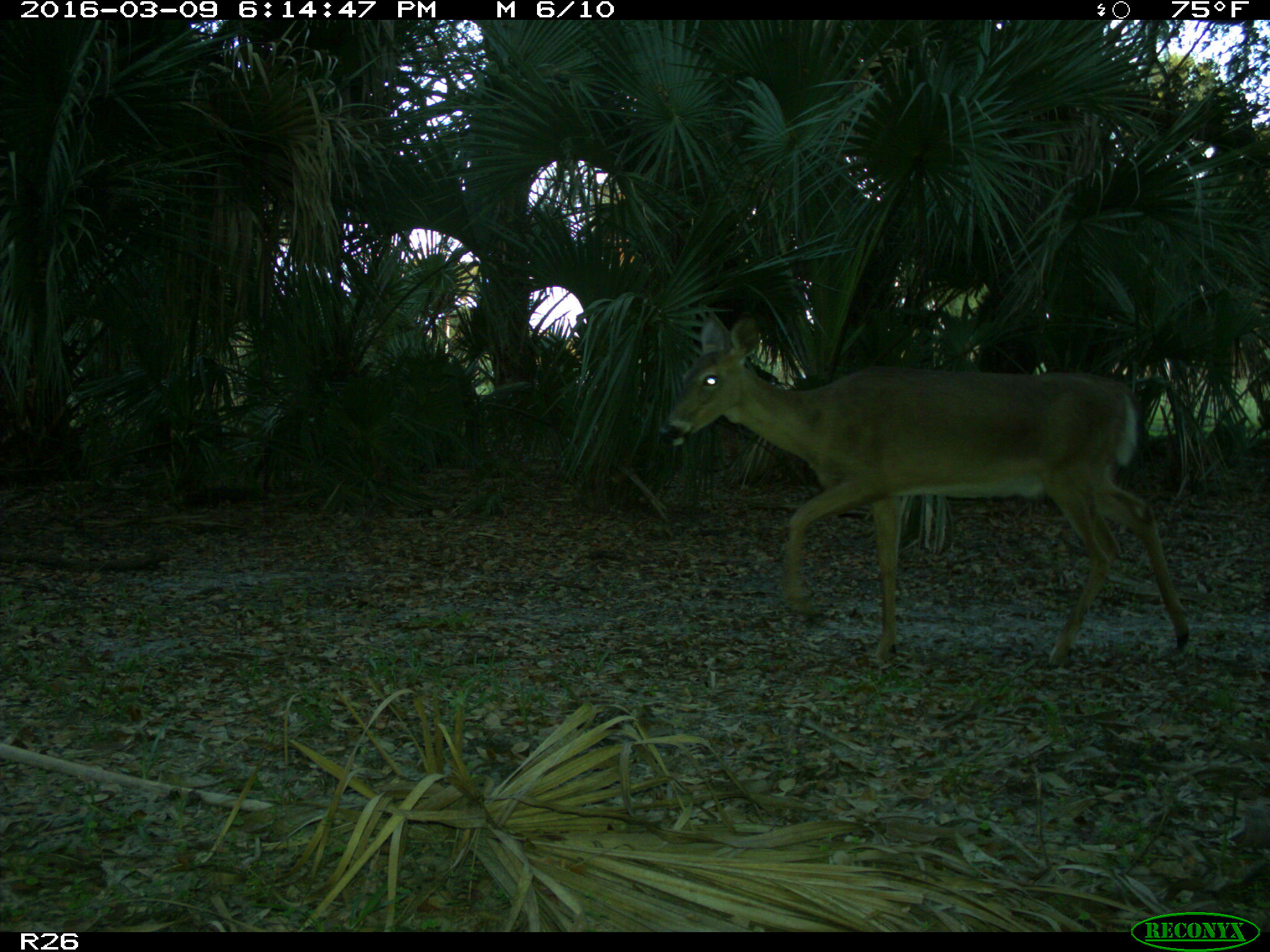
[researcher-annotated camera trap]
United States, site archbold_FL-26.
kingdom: Animalia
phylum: Chordata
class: Mammalia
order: Artiodactyla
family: Cervidae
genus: Odocoileus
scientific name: Odocoileus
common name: deer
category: unidentified deer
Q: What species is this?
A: Unidentified deer (deer) (Odocoileus).